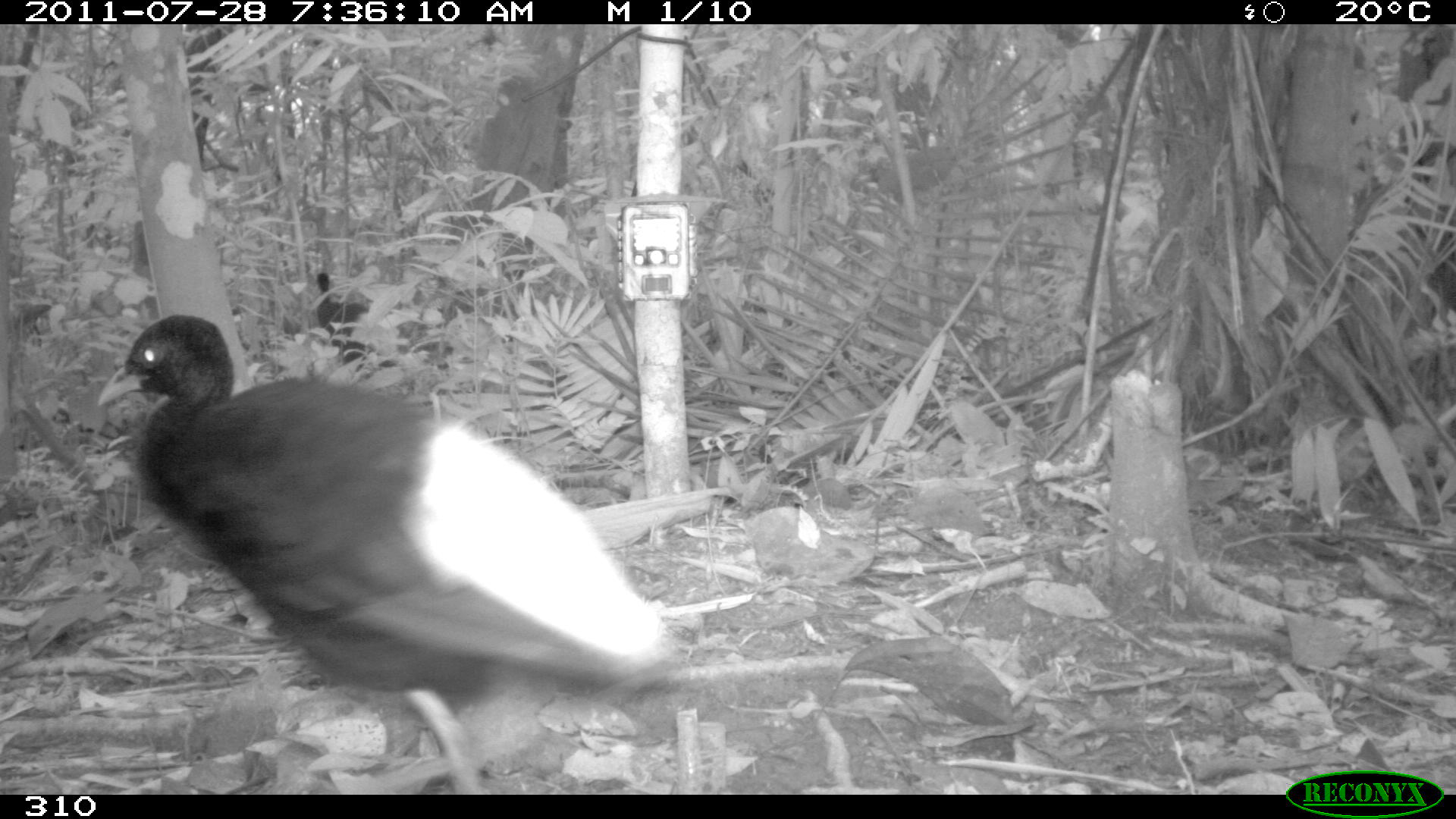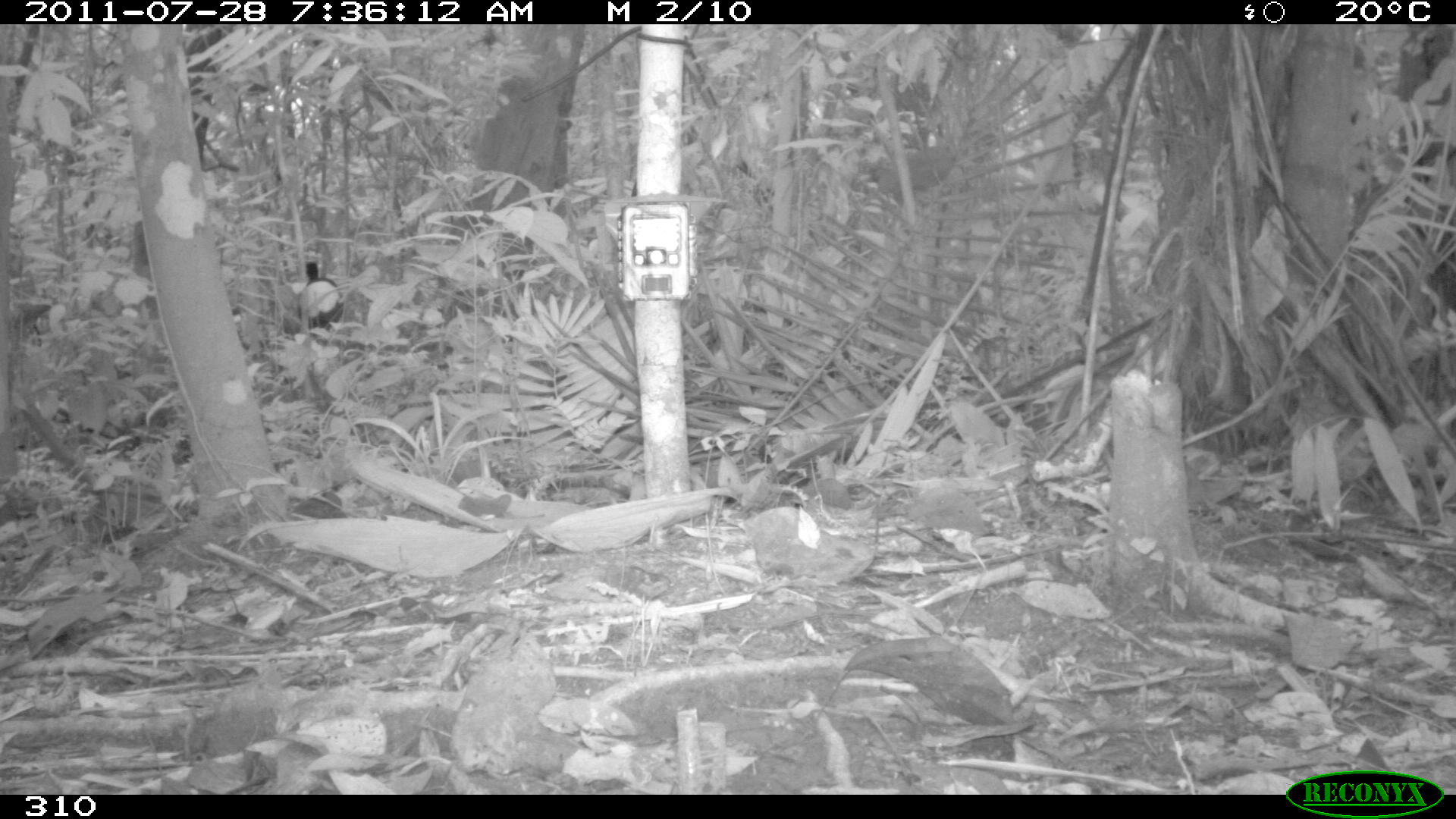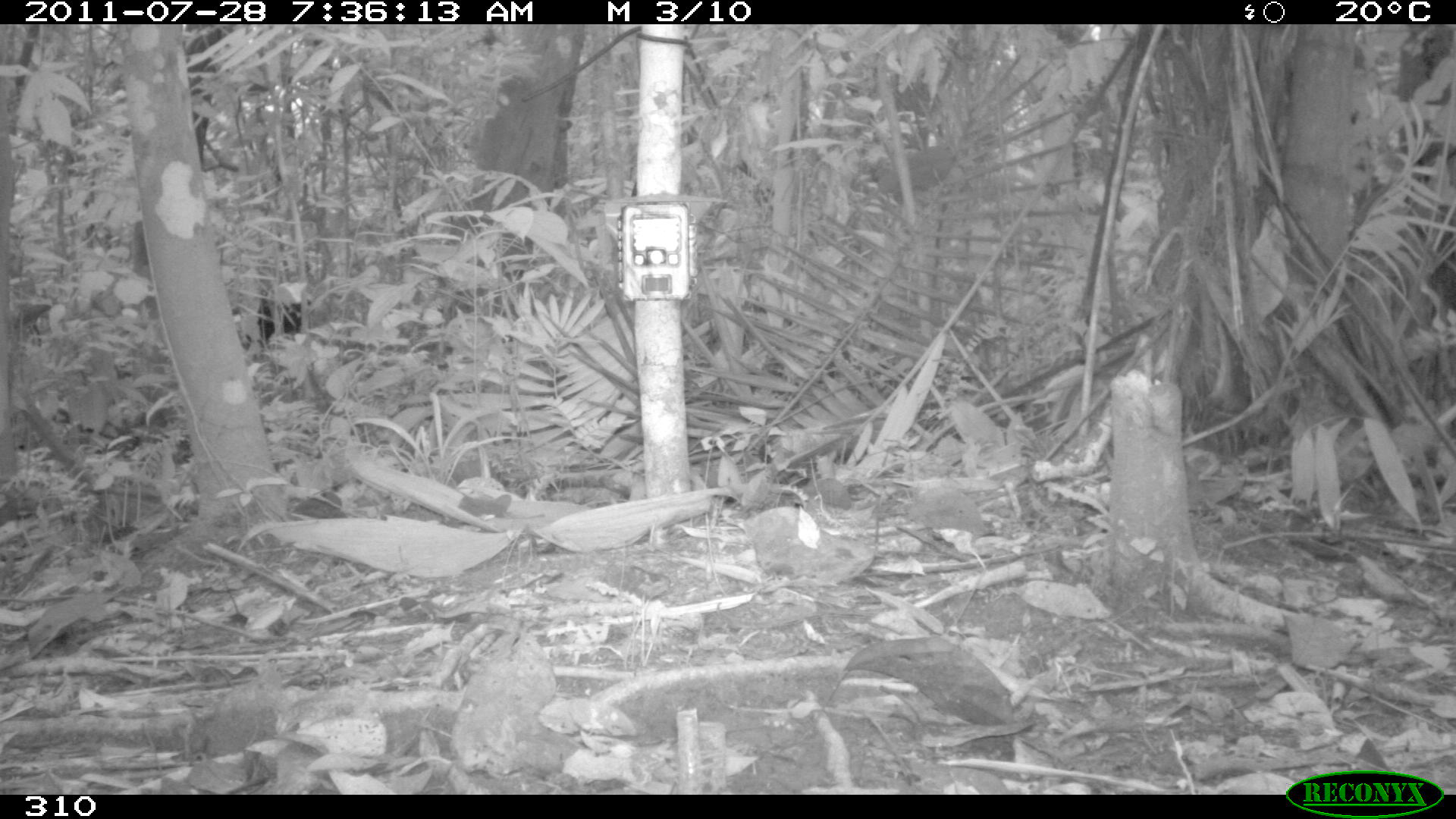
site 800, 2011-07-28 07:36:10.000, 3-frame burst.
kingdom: Animalia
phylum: Chordata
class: Aves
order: Gruiformes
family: Psophiidae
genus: Psophia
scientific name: Psophia leucoptera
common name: pale-winged trumpeter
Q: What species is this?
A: Psophia leucoptera (pale-winged trumpeter).